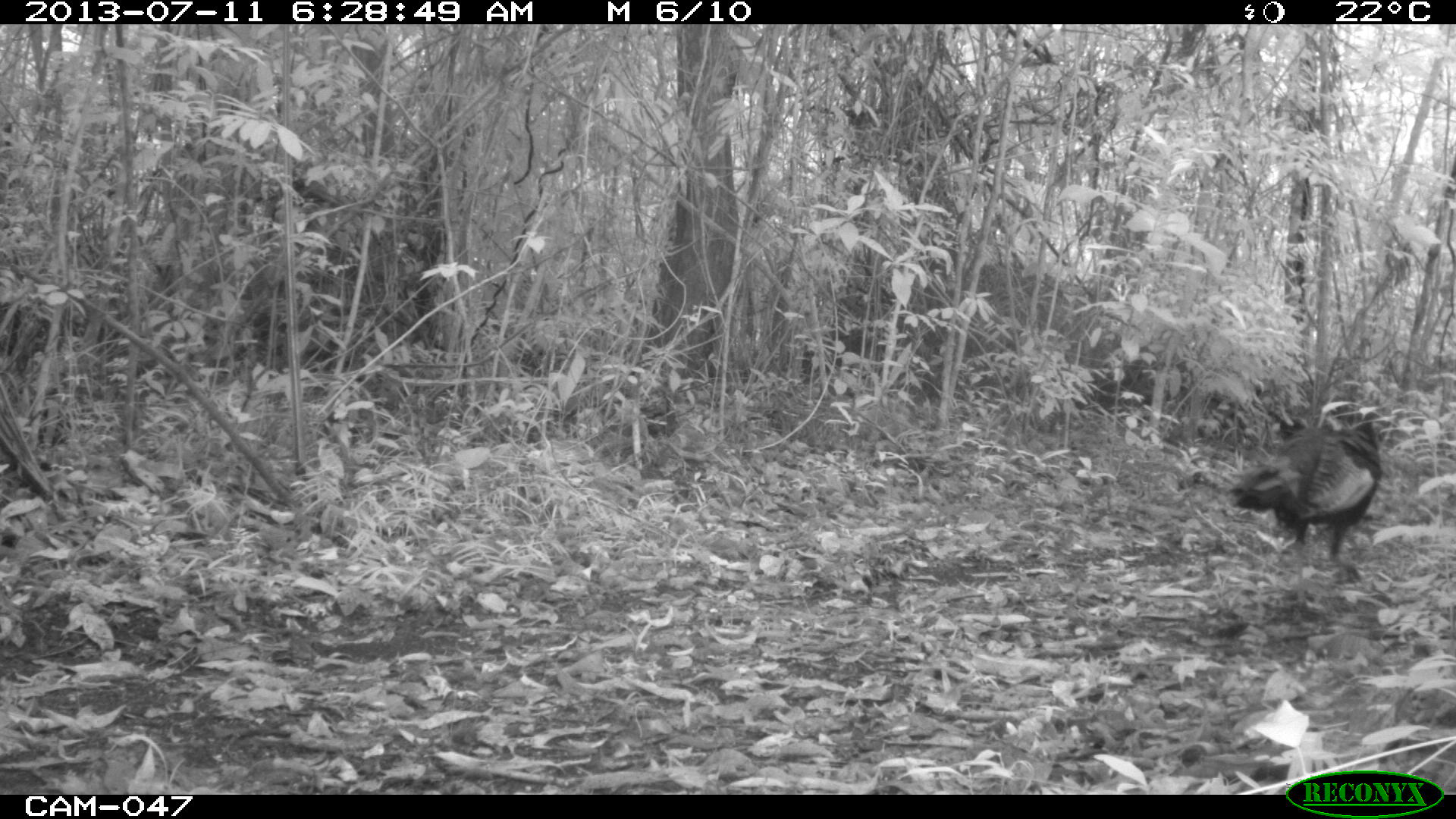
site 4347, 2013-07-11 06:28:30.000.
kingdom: Animalia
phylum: Chordata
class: Aves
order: Galliformes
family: Phasianidae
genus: Meleagris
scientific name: Meleagris ocellata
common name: ocellated turkey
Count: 1.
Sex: male.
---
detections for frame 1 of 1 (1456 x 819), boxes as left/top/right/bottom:
meleagris ocellata: 1230/405/1383/610